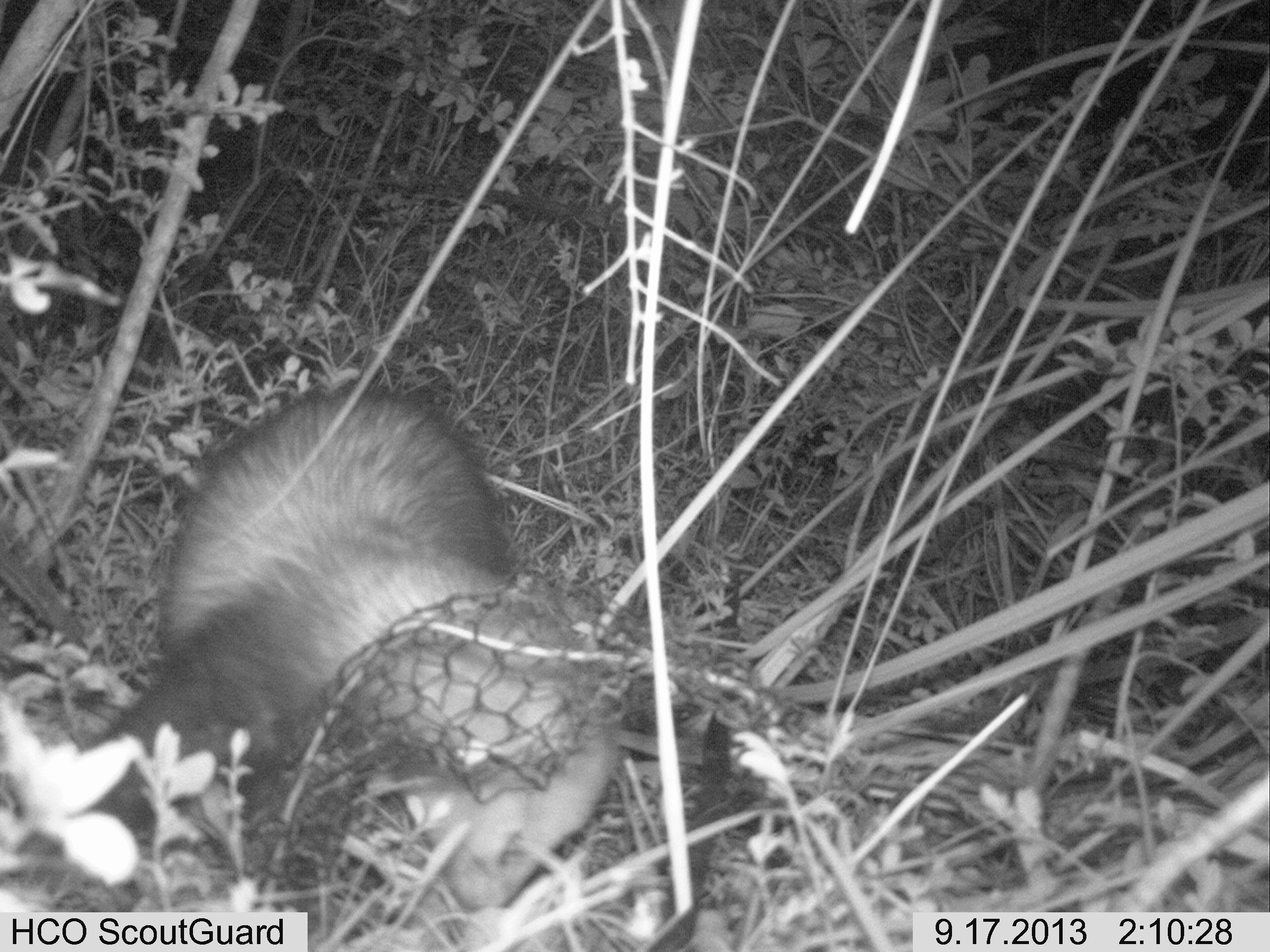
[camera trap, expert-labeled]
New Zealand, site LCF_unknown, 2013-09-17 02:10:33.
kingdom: Animalia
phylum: Chordata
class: Mammalia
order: Carnivora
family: Mustelidae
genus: Mustela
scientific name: Mustela furo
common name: ferret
Ferret (Mustela furo).